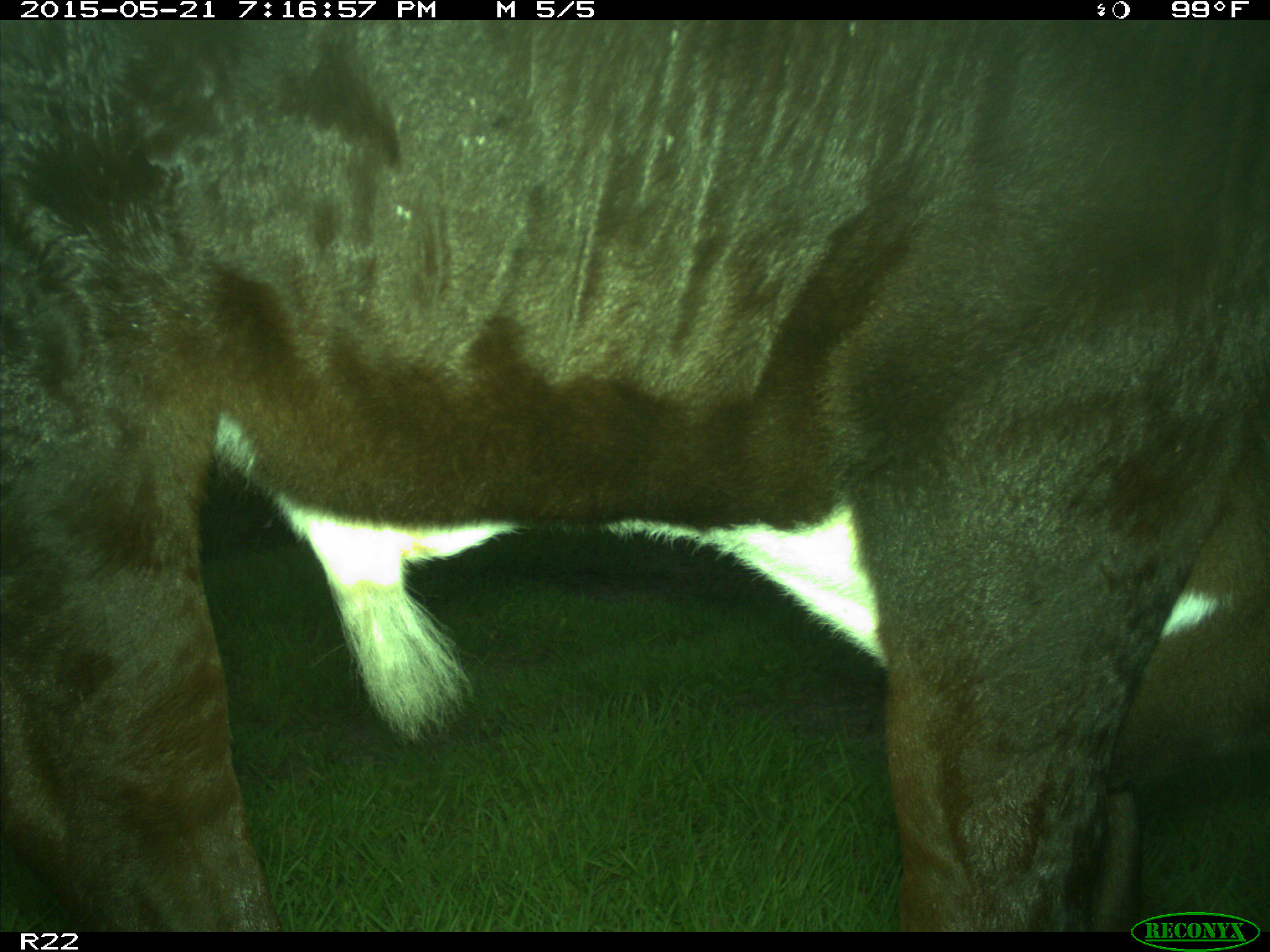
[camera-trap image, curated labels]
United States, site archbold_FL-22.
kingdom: Animalia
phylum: Chordata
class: Mammalia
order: Artiodactyla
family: Bovidae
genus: Bos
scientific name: Bos taurus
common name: domestic cow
Bos taurus (domestic cow).